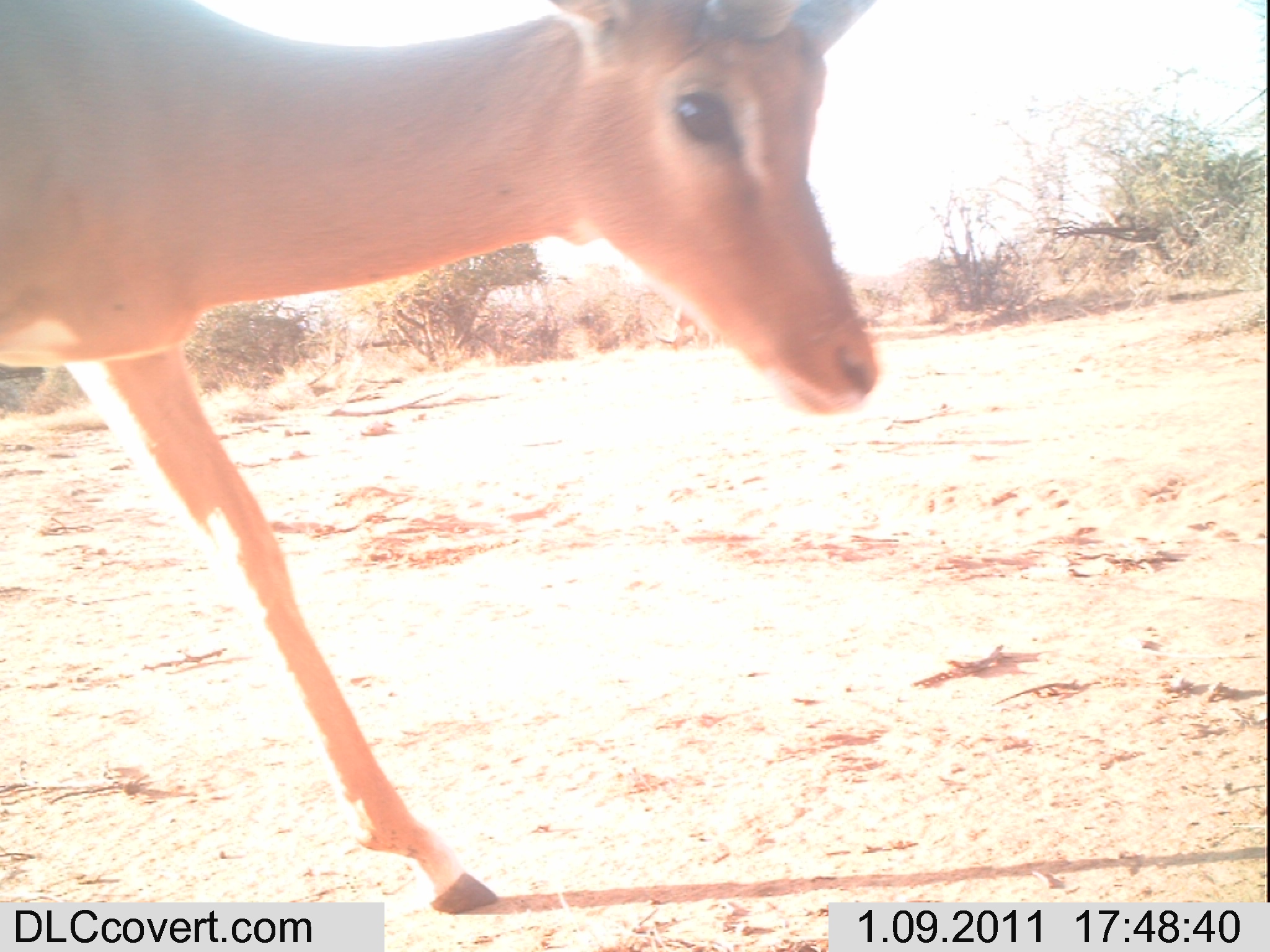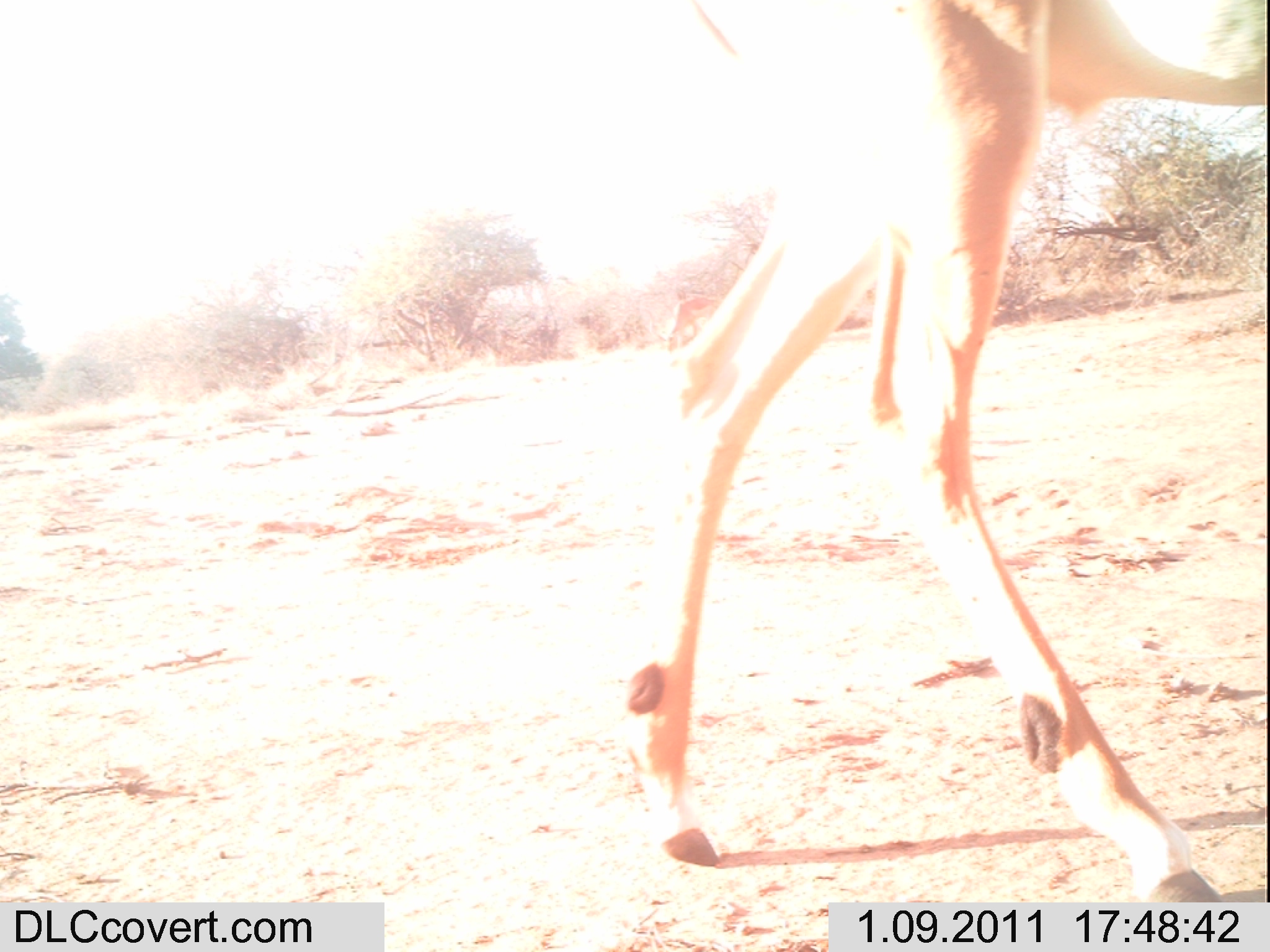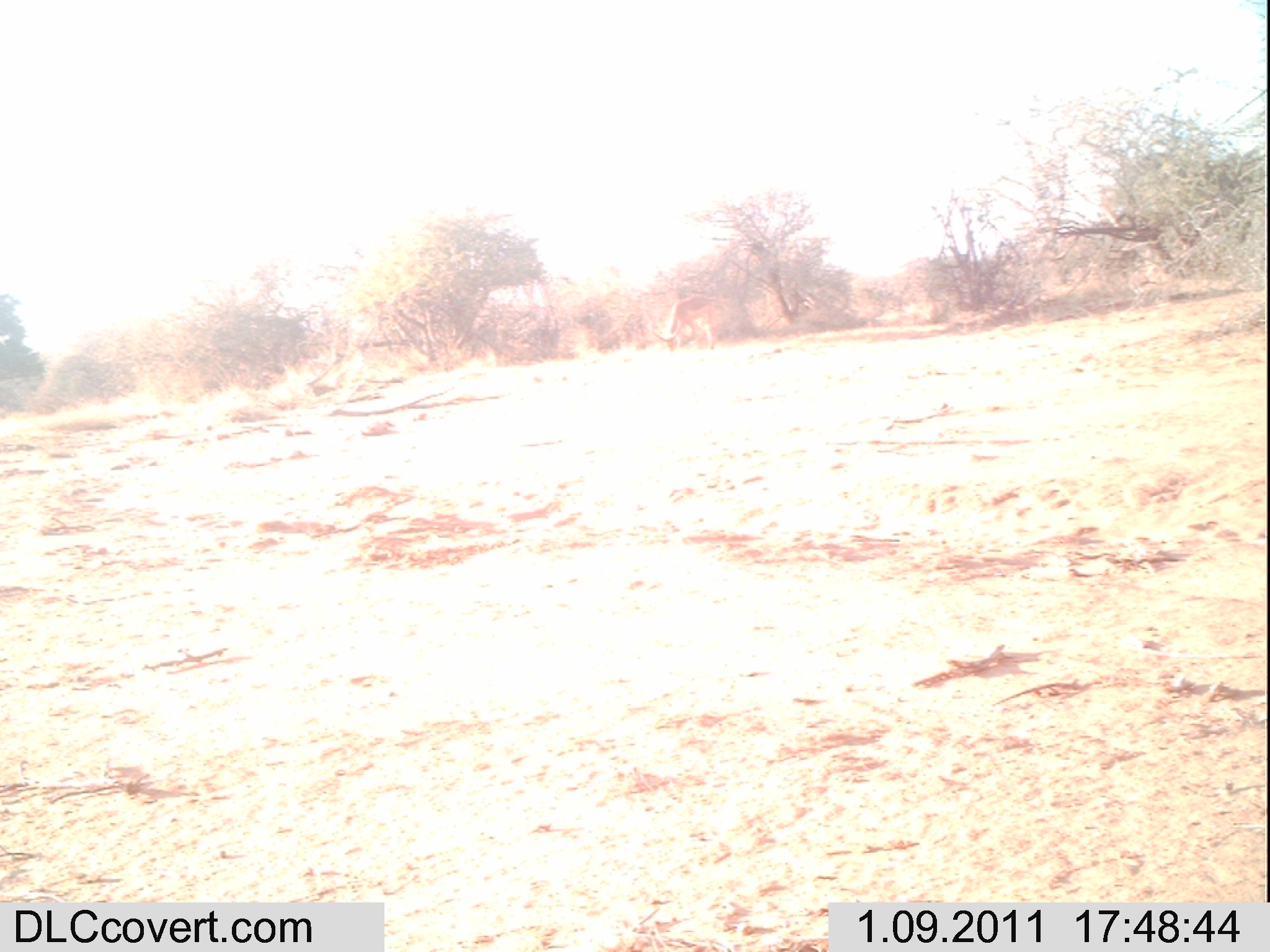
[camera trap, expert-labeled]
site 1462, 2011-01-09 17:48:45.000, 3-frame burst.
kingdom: Animalia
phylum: Chordata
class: Mammalia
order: Artiodactyla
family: Bovidae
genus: Aepyceros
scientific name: Aepyceros melampus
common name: impala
Aepyceros melampus (impala), count 1.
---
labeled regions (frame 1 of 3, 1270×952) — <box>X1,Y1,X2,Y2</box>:
aepyceros melampus: <box>0,0,878,913</box>; <box>654,305,725,353</box>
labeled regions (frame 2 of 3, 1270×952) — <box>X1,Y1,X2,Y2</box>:
aepyceros melampus: <box>617,0,1266,901</box>; <box>648,295,720,351</box>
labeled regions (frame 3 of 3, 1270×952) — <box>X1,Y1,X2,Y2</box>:
aepyceros melampus: <box>652,294,716,352</box>